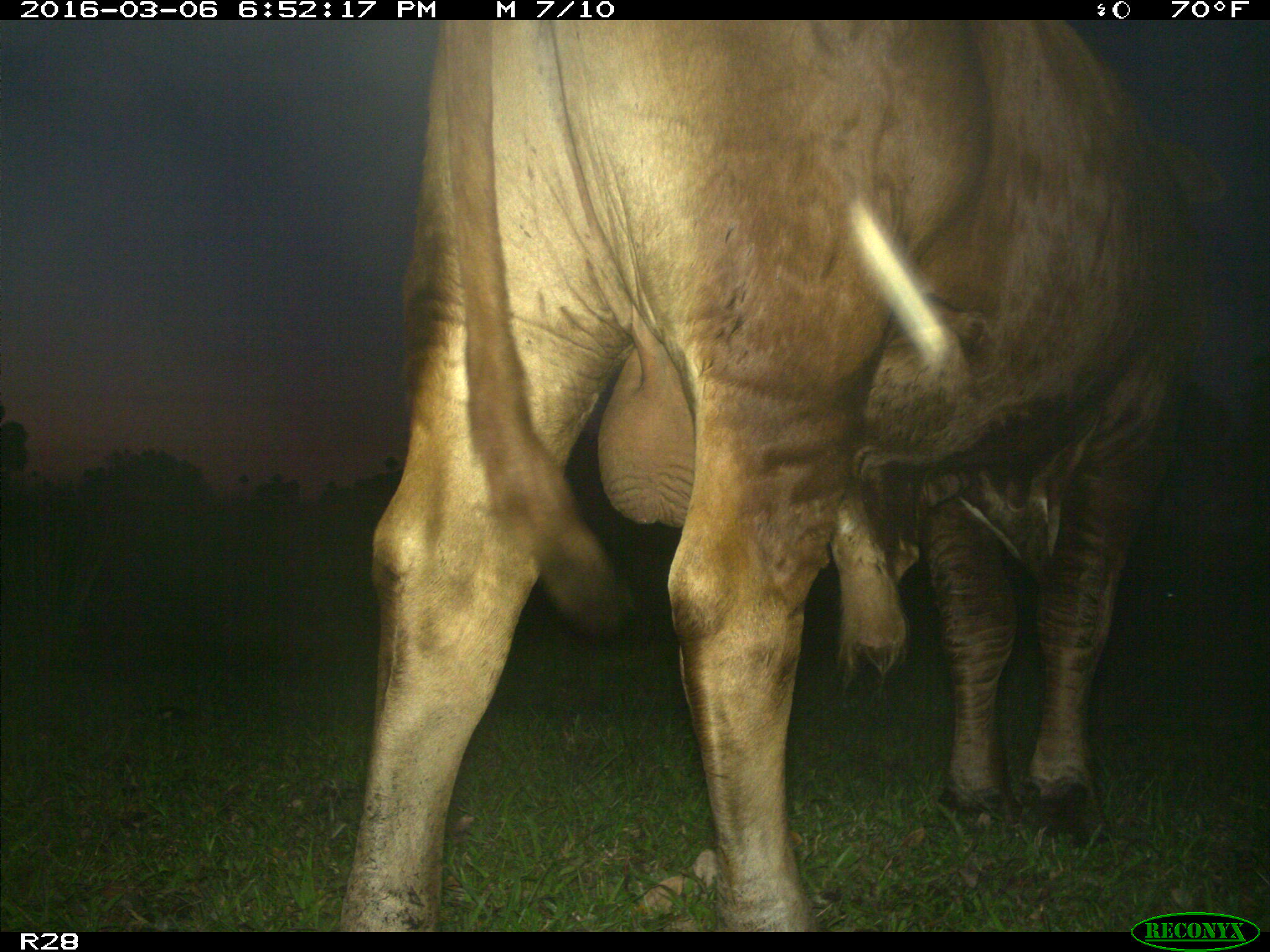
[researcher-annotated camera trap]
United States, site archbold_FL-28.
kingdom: Animalia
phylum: Chordata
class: Mammalia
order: Artiodactyla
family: Bovidae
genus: Bos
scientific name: Bos taurus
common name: domestic cow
Bos taurus (domestic cow).